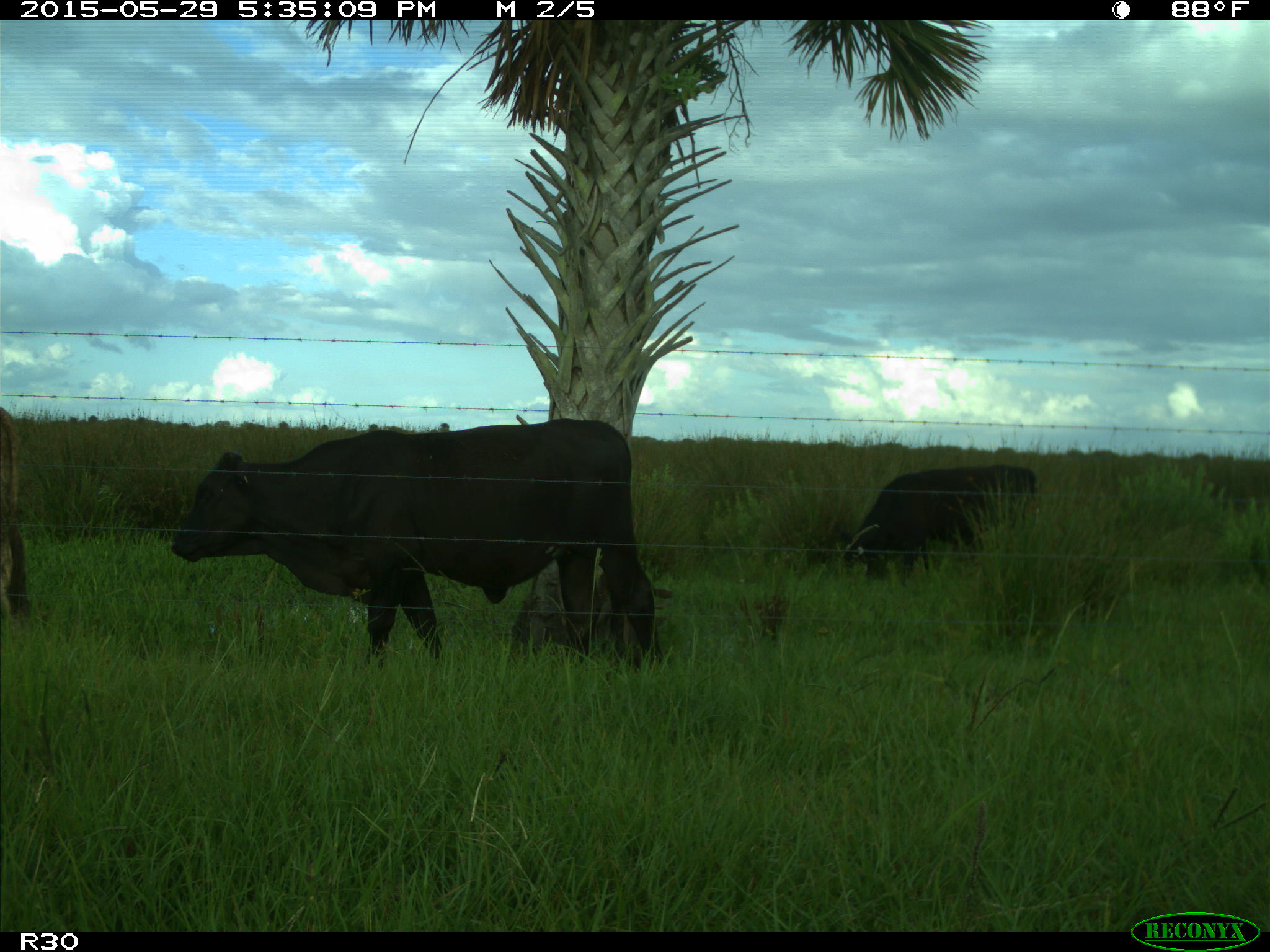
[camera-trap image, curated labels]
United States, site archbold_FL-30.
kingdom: Animalia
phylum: Chordata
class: Mammalia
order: Artiodactyla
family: Bovidae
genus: Bos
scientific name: Bos taurus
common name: domestic cow